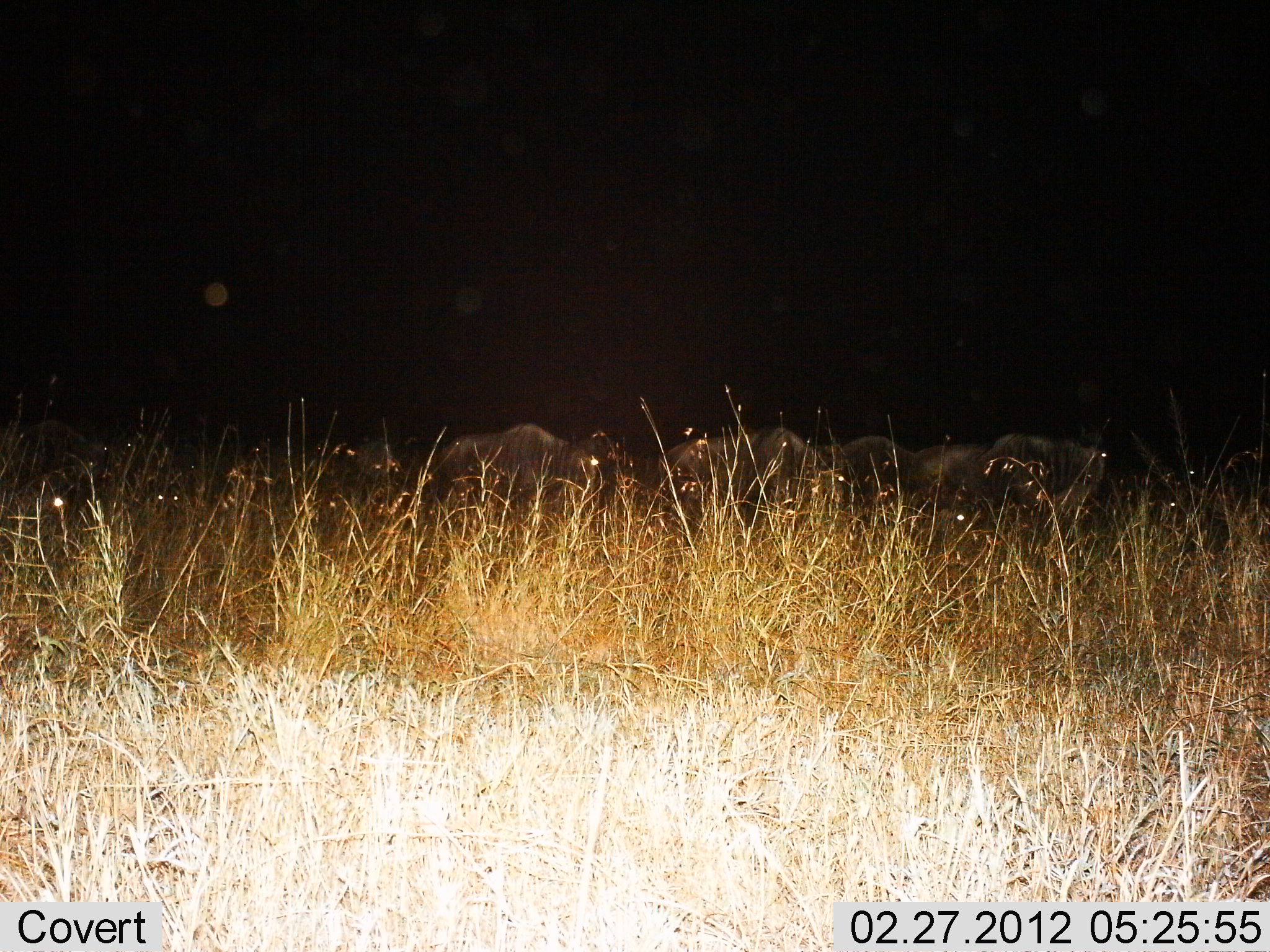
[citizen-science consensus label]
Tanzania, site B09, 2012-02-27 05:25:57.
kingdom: Animalia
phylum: Chordata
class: Mammalia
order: Artiodactyla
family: Bovidae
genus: Connochaetes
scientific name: Connochaetes taurinus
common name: blue wildebeest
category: wildebeest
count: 8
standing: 70%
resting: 15%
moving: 30%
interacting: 5%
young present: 0%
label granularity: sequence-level